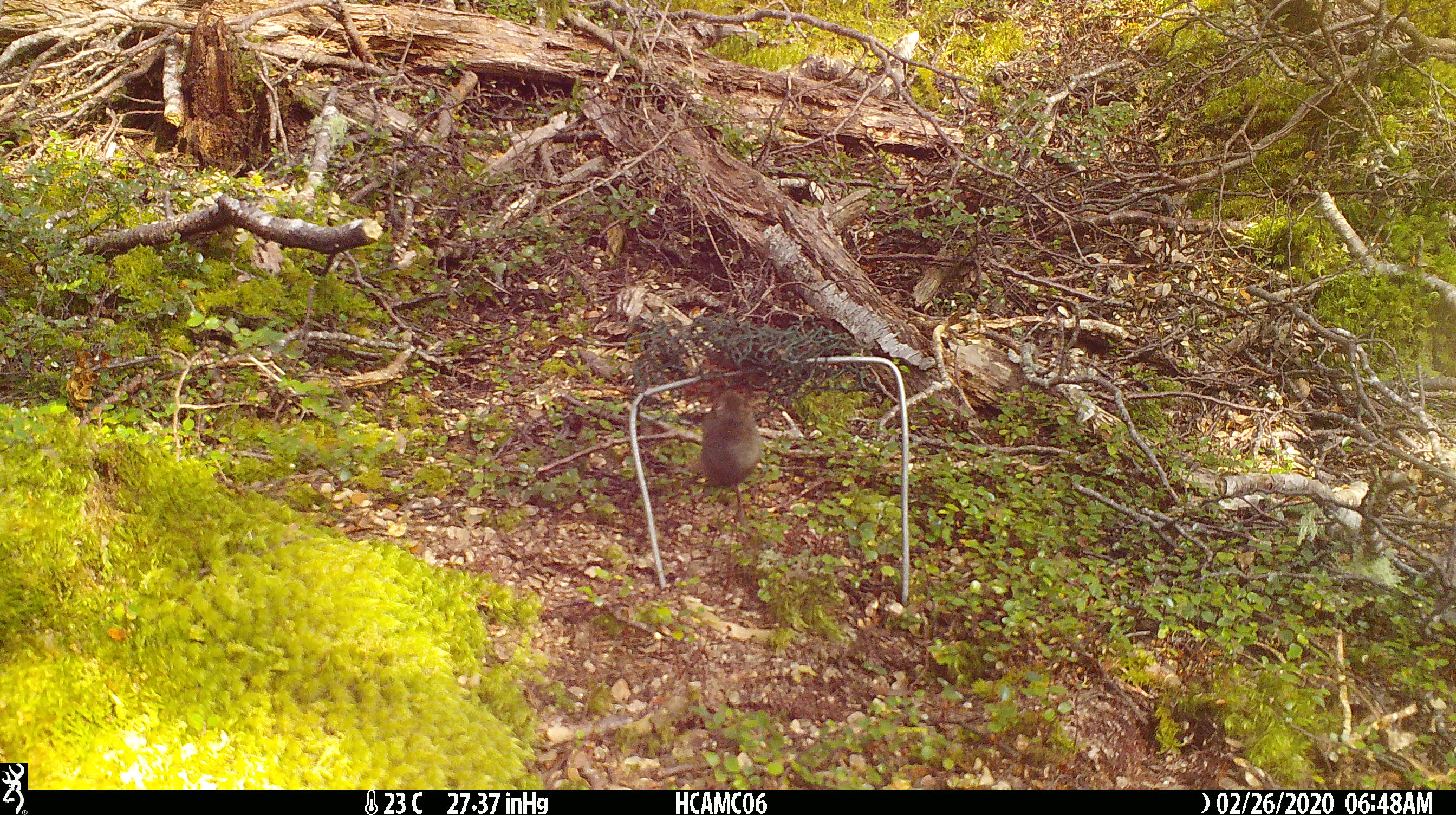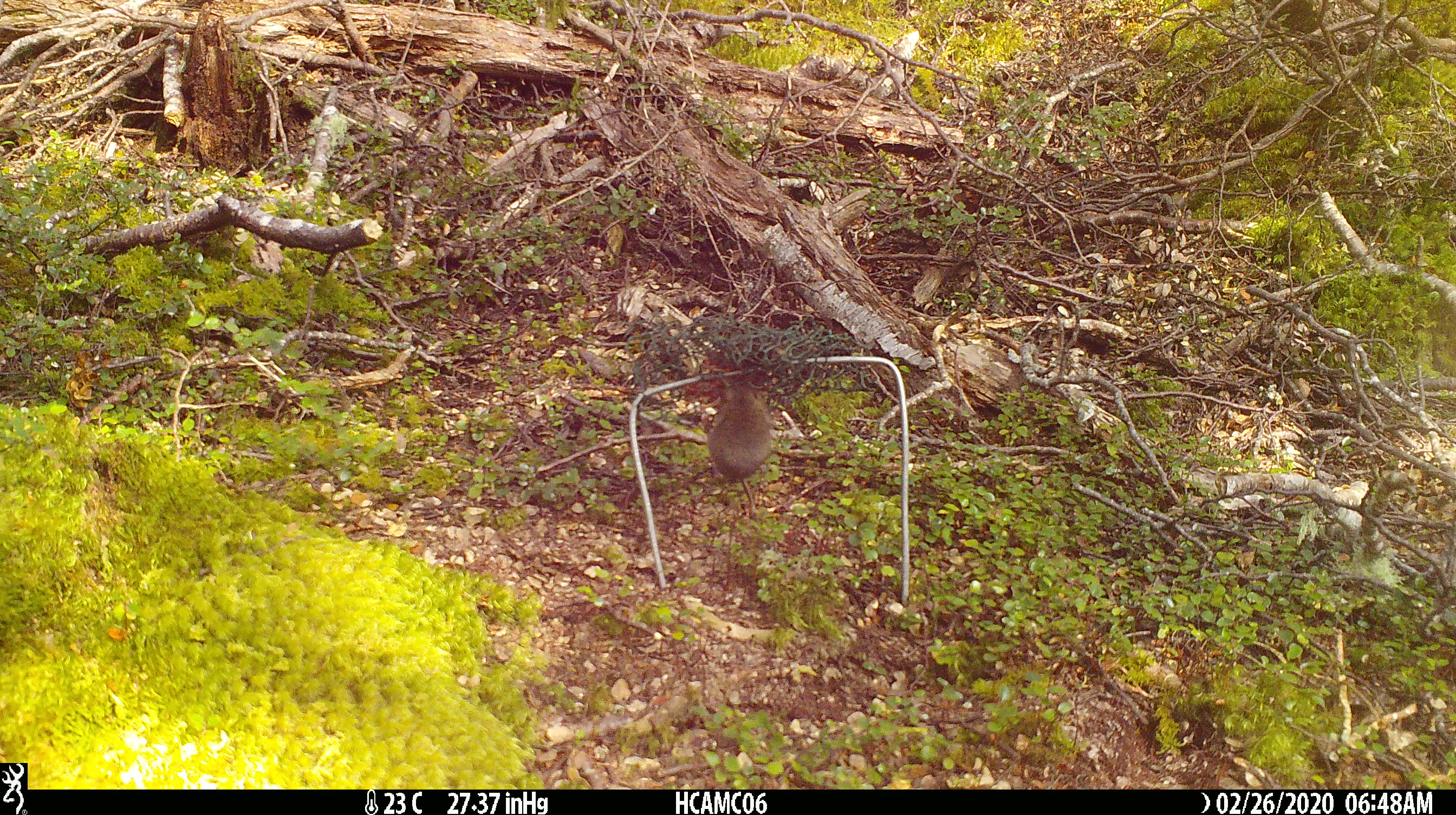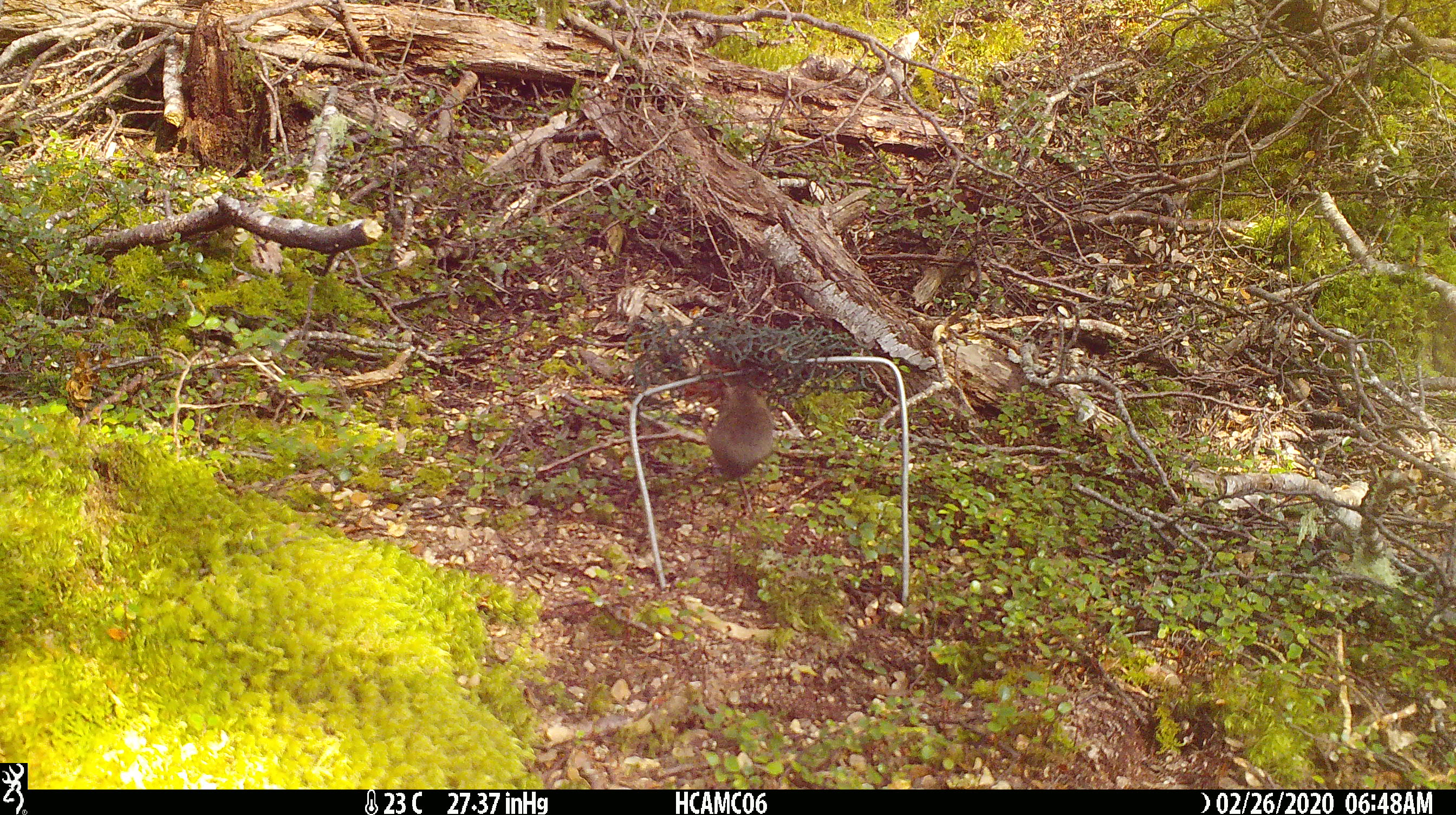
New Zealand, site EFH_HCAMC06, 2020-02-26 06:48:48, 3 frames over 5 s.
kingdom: Animalia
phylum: Chordata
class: Mammalia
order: Rodentia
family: Muridae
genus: Mus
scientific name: Mus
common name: mouse